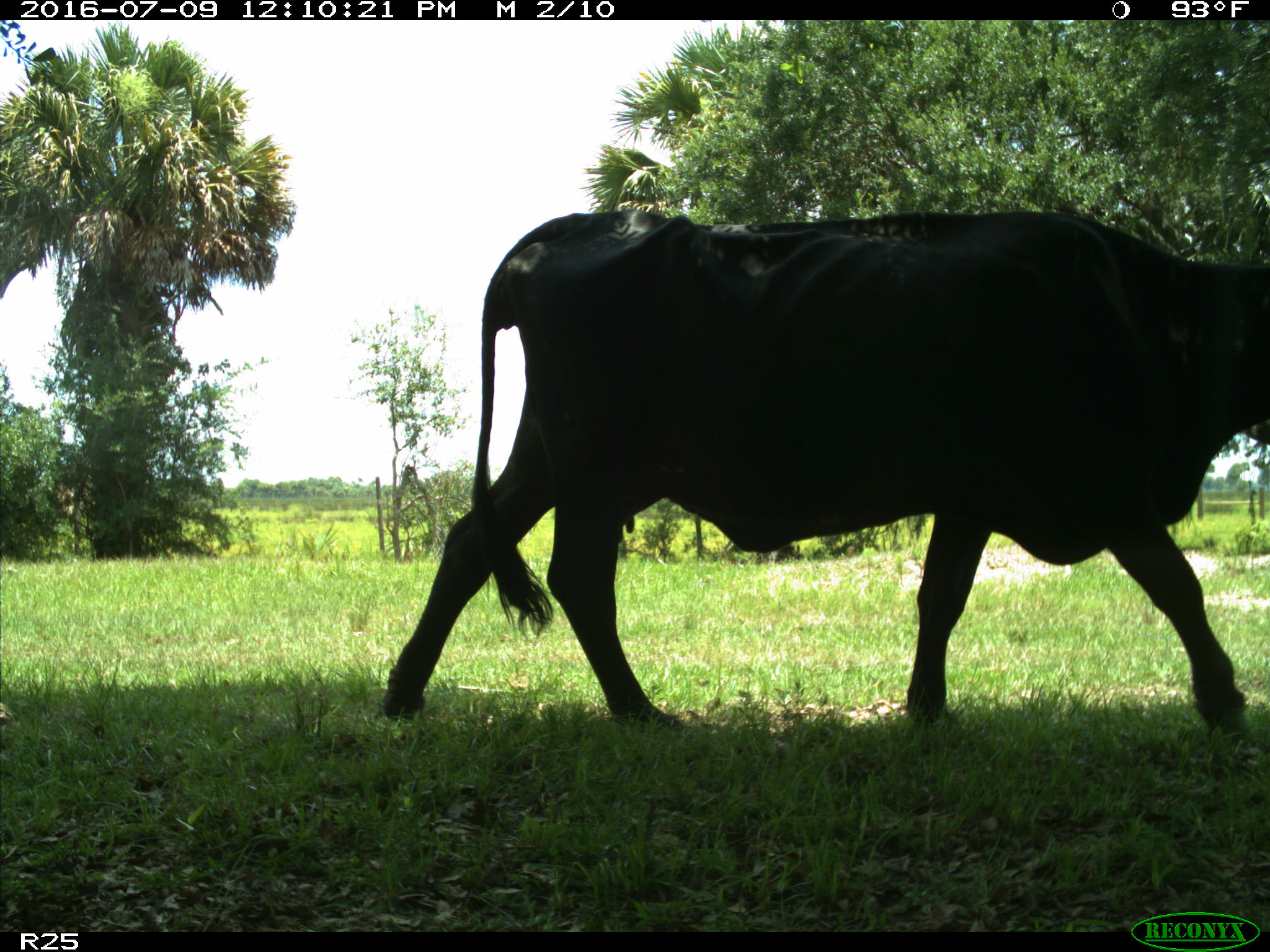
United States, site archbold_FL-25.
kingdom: Animalia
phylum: Chordata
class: Mammalia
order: Artiodactyla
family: Bovidae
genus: Bos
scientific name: Bos taurus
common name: domestic cow